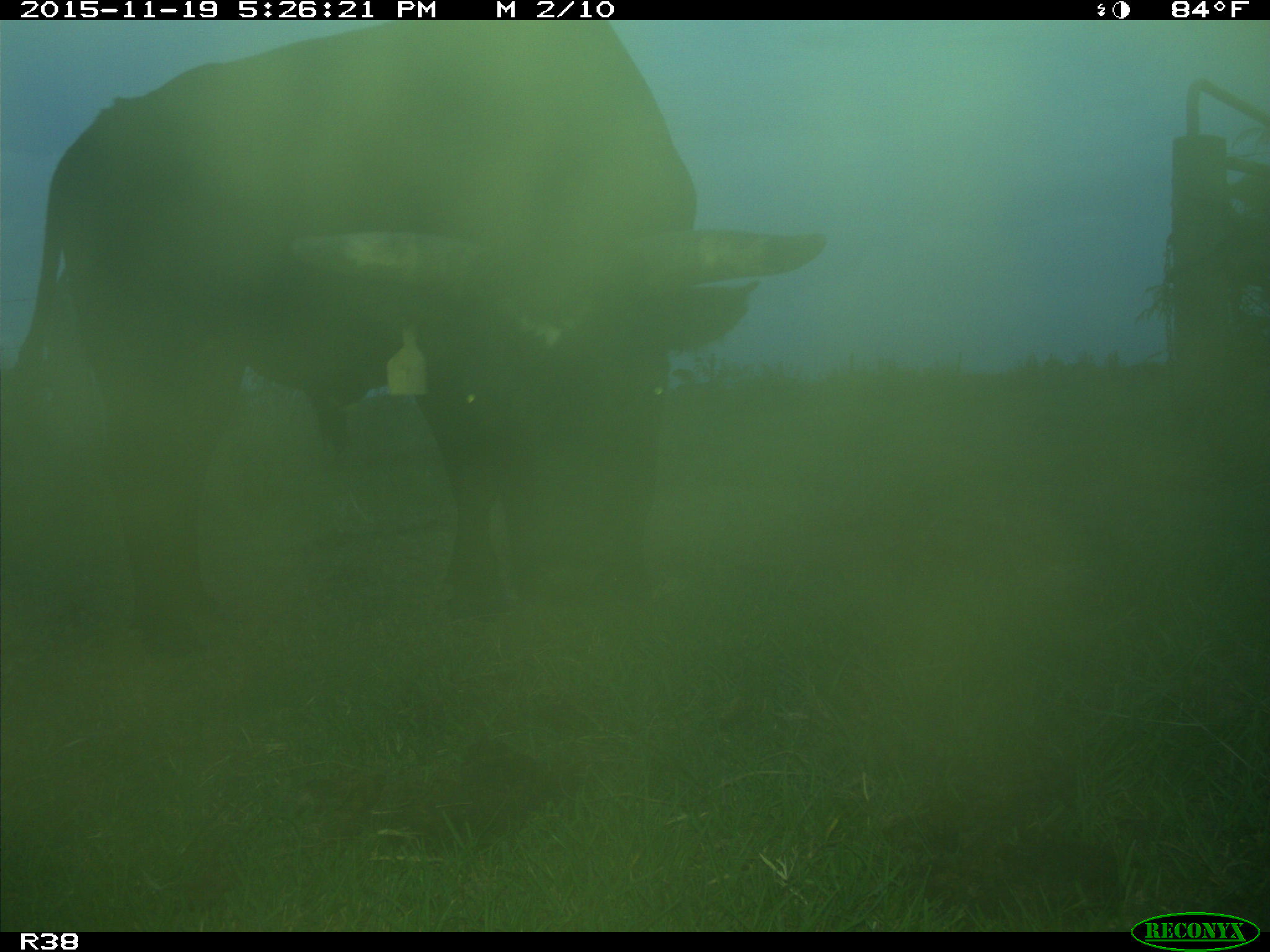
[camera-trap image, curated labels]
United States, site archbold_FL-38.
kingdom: Animalia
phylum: Chordata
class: Mammalia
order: Artiodactyla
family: Bovidae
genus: Bos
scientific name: Bos taurus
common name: domestic cow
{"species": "Bos taurus (domestic cow)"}